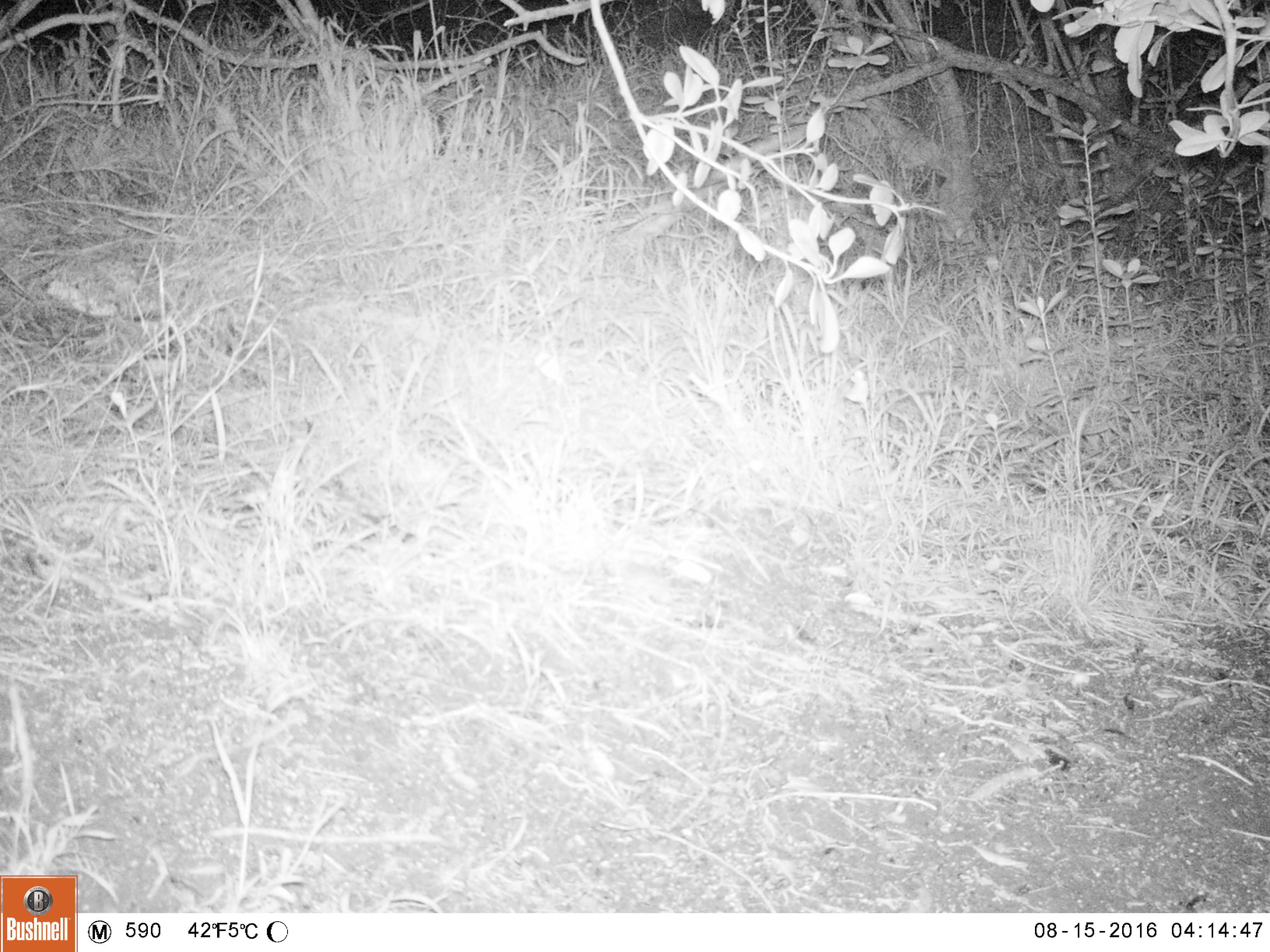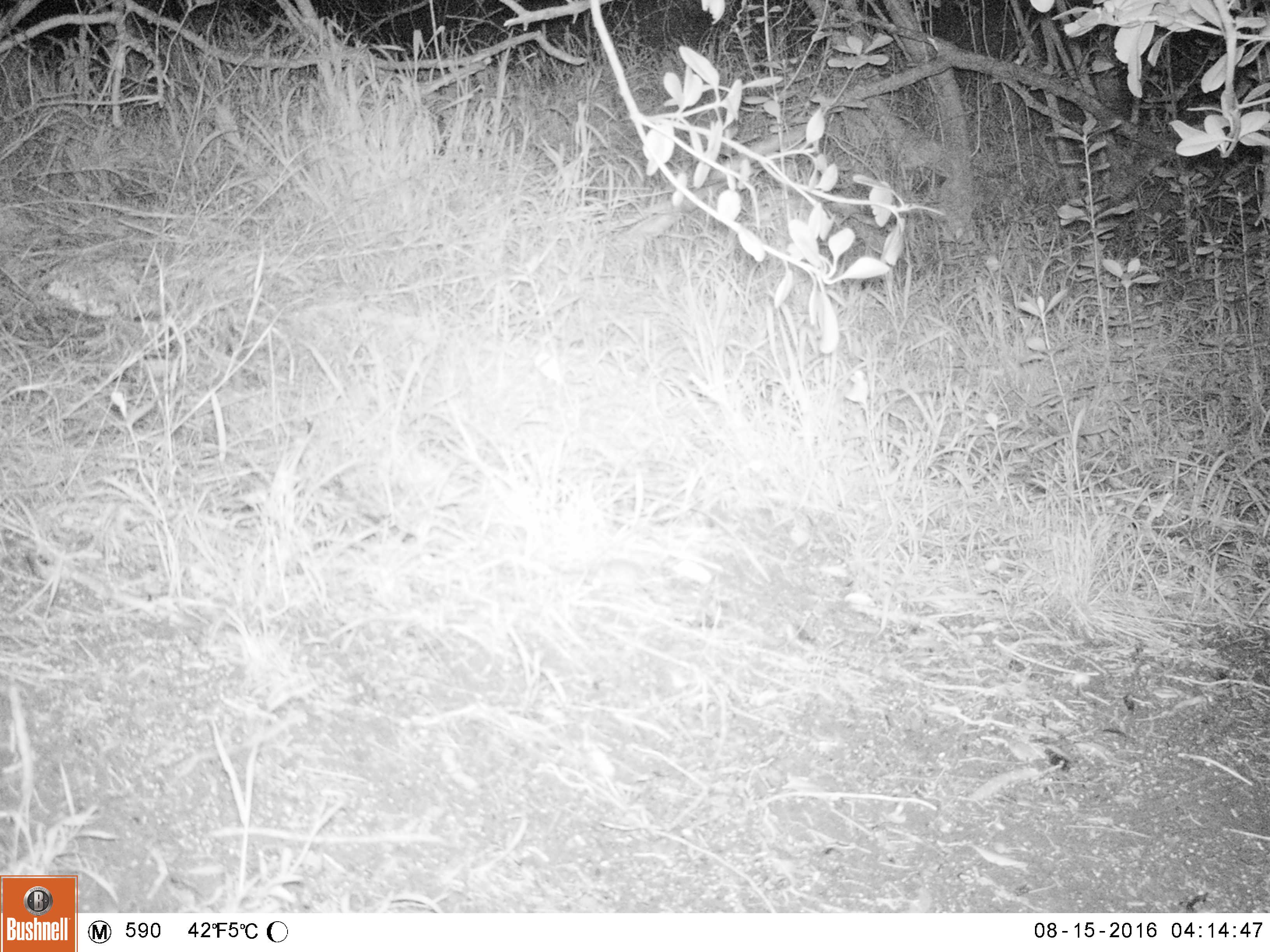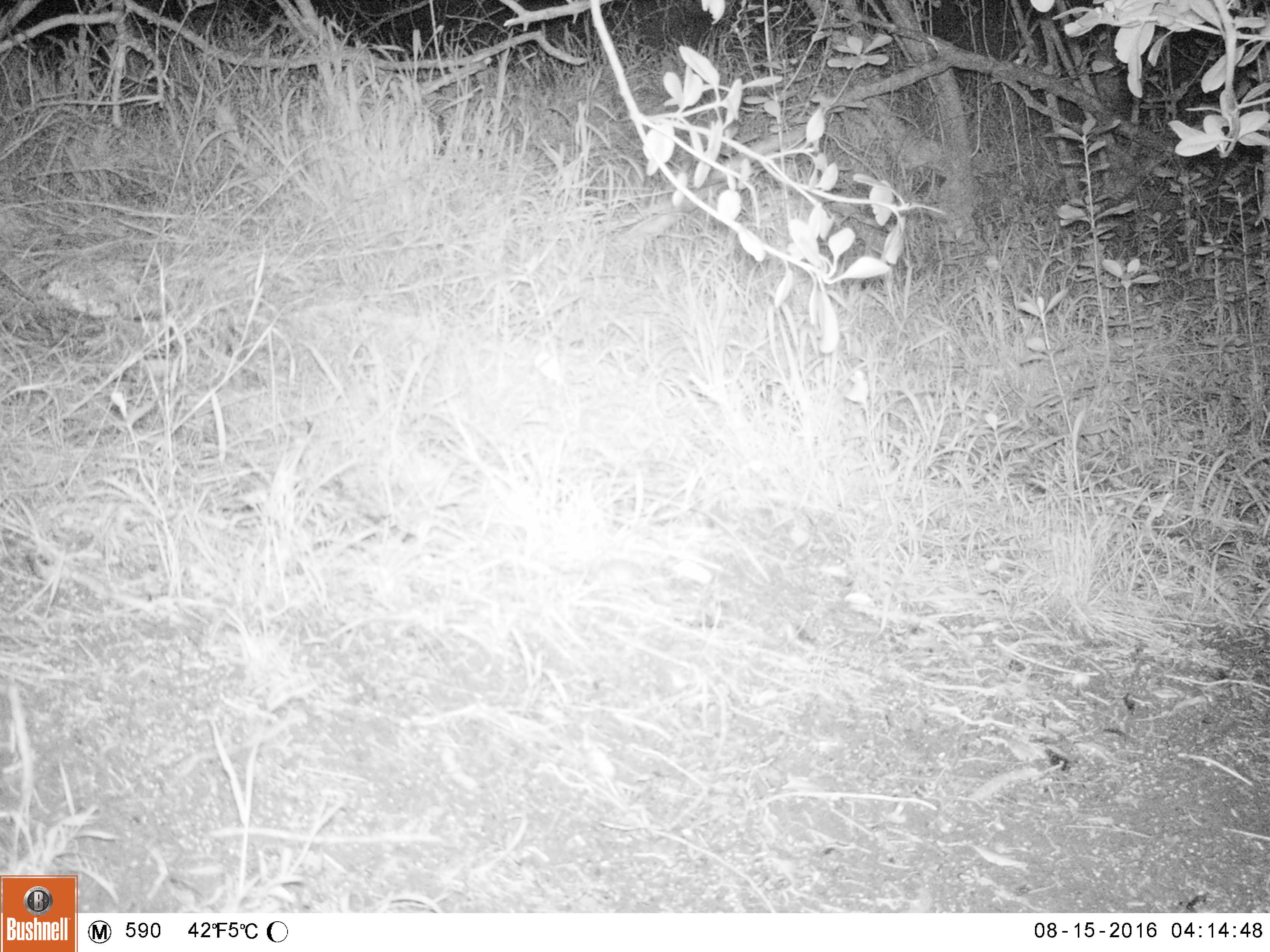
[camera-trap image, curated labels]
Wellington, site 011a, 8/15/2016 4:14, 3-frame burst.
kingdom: Animalia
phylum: Chordata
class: Mammalia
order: Rodentia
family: Muridae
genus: Mus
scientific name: Mus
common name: mouse